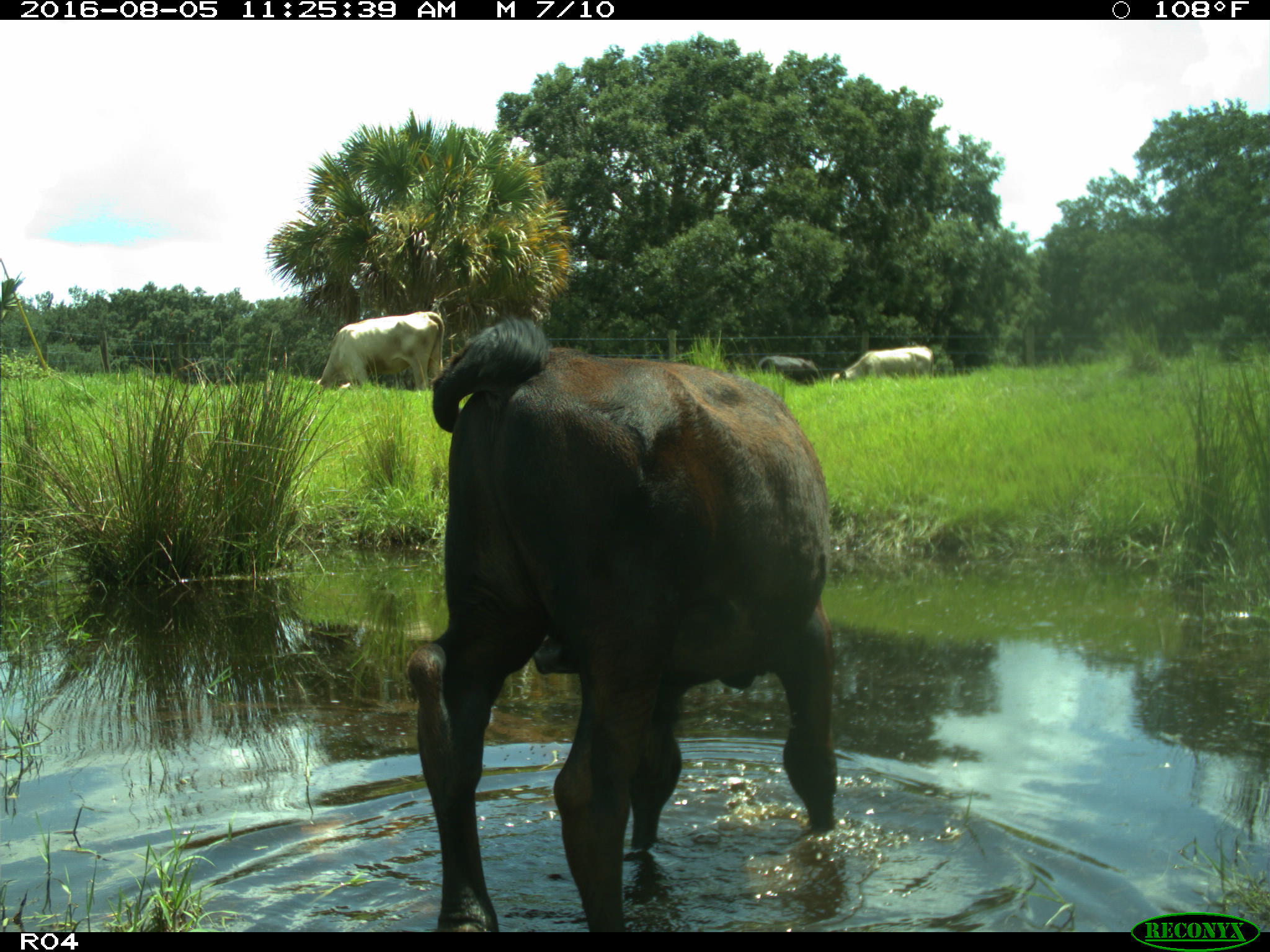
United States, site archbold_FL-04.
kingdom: Animalia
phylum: Chordata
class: Mammalia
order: Artiodactyla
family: Bovidae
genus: Bos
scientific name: Bos taurus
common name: domestic cow